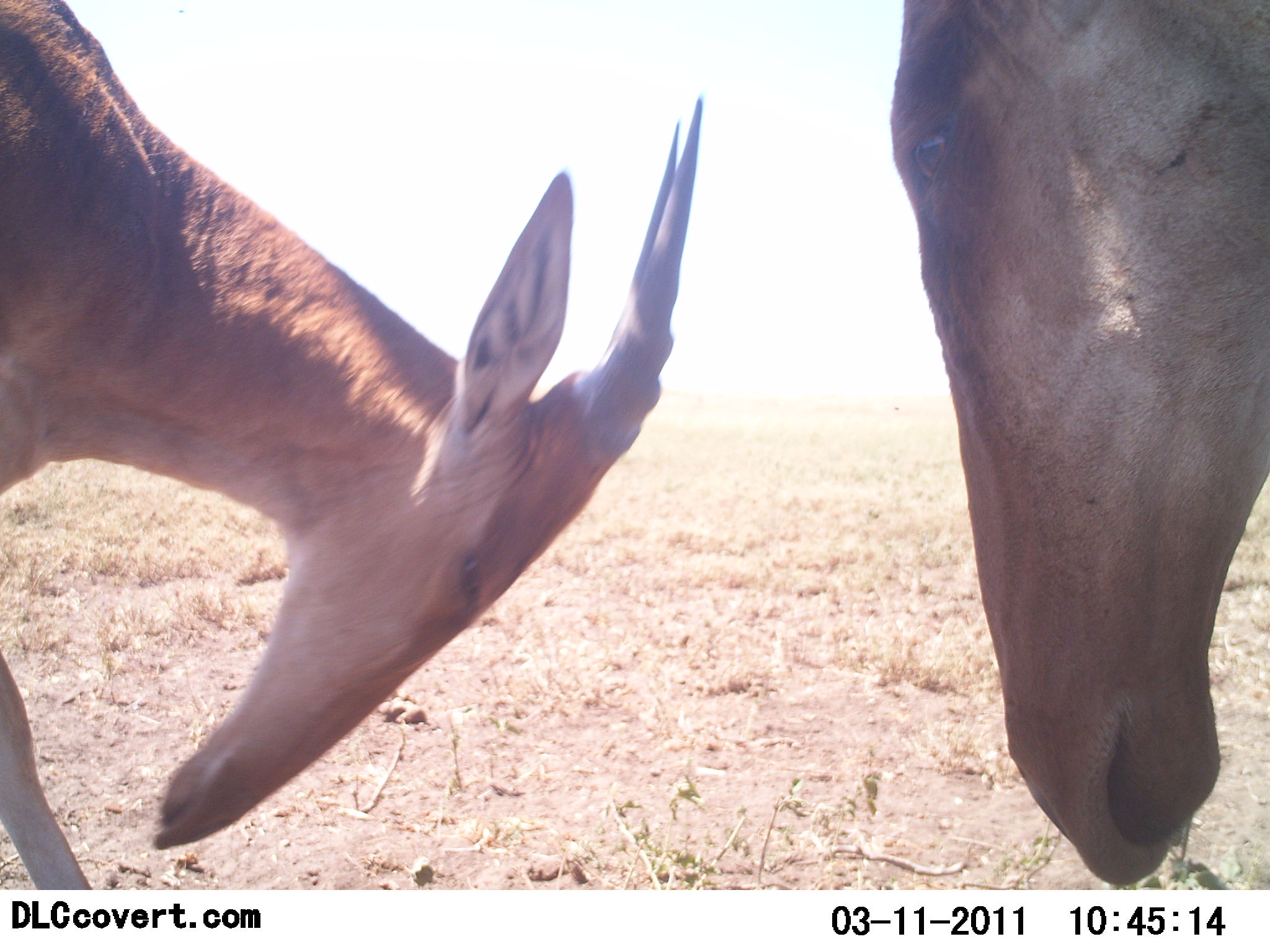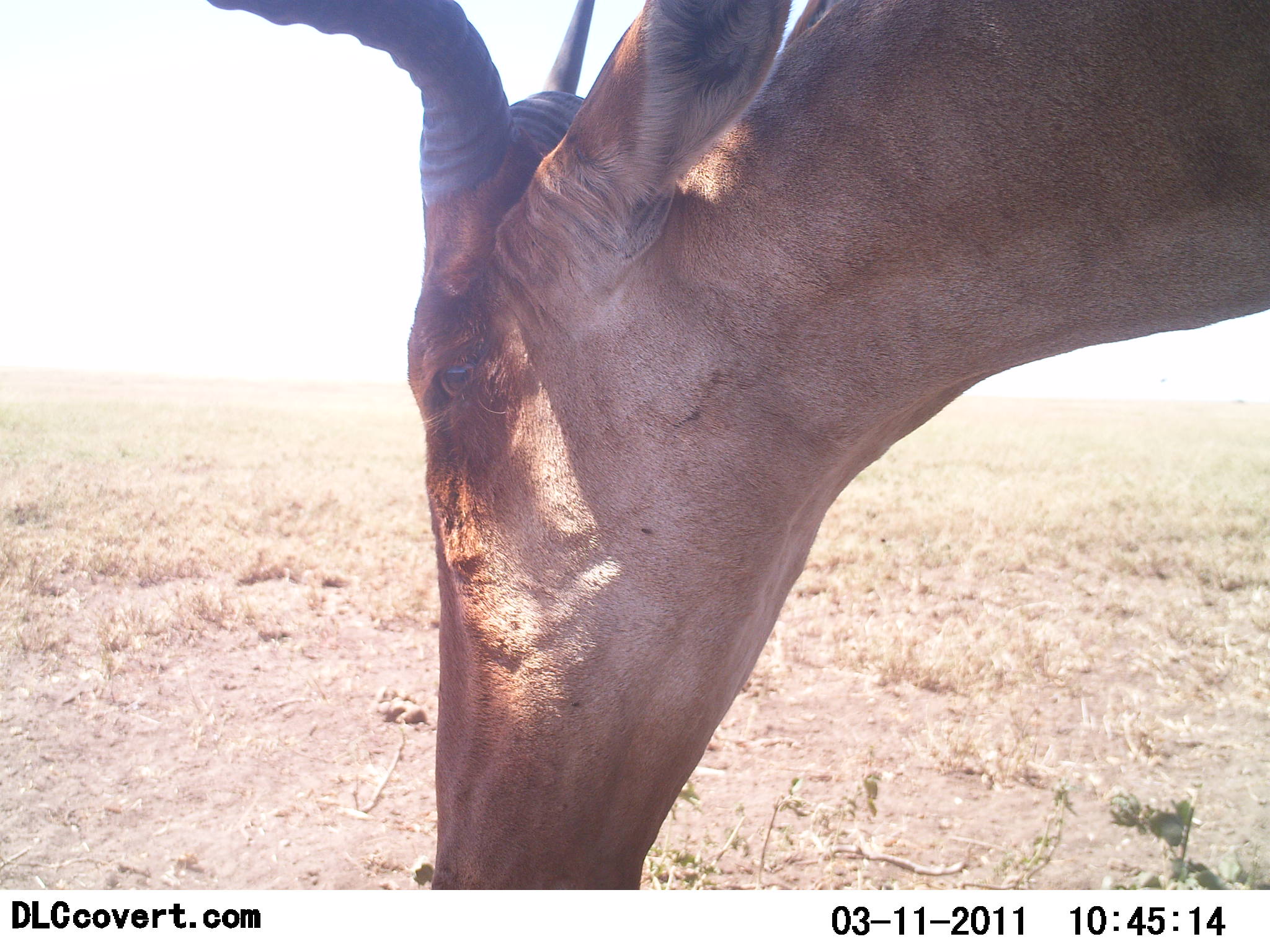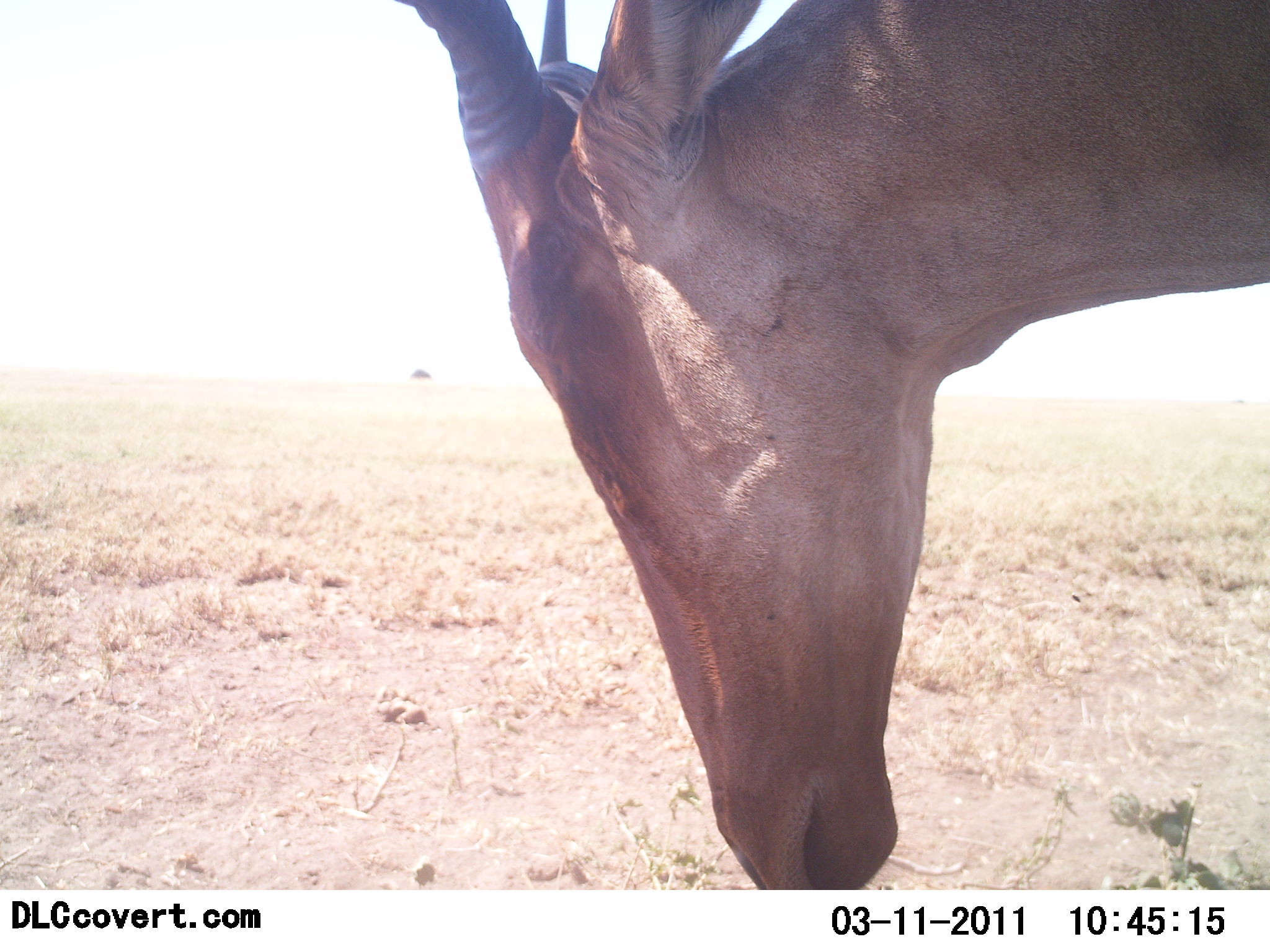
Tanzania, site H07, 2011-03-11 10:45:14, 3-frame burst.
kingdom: Animalia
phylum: Chordata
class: Mammalia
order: Artiodactyla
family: Bovidae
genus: Alcelaphus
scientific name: Alcelaphus buselaphus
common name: hartebeest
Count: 1.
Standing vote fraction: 43%.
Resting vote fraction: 0%.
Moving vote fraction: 14%.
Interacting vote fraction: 14%.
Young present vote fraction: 29%.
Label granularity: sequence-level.